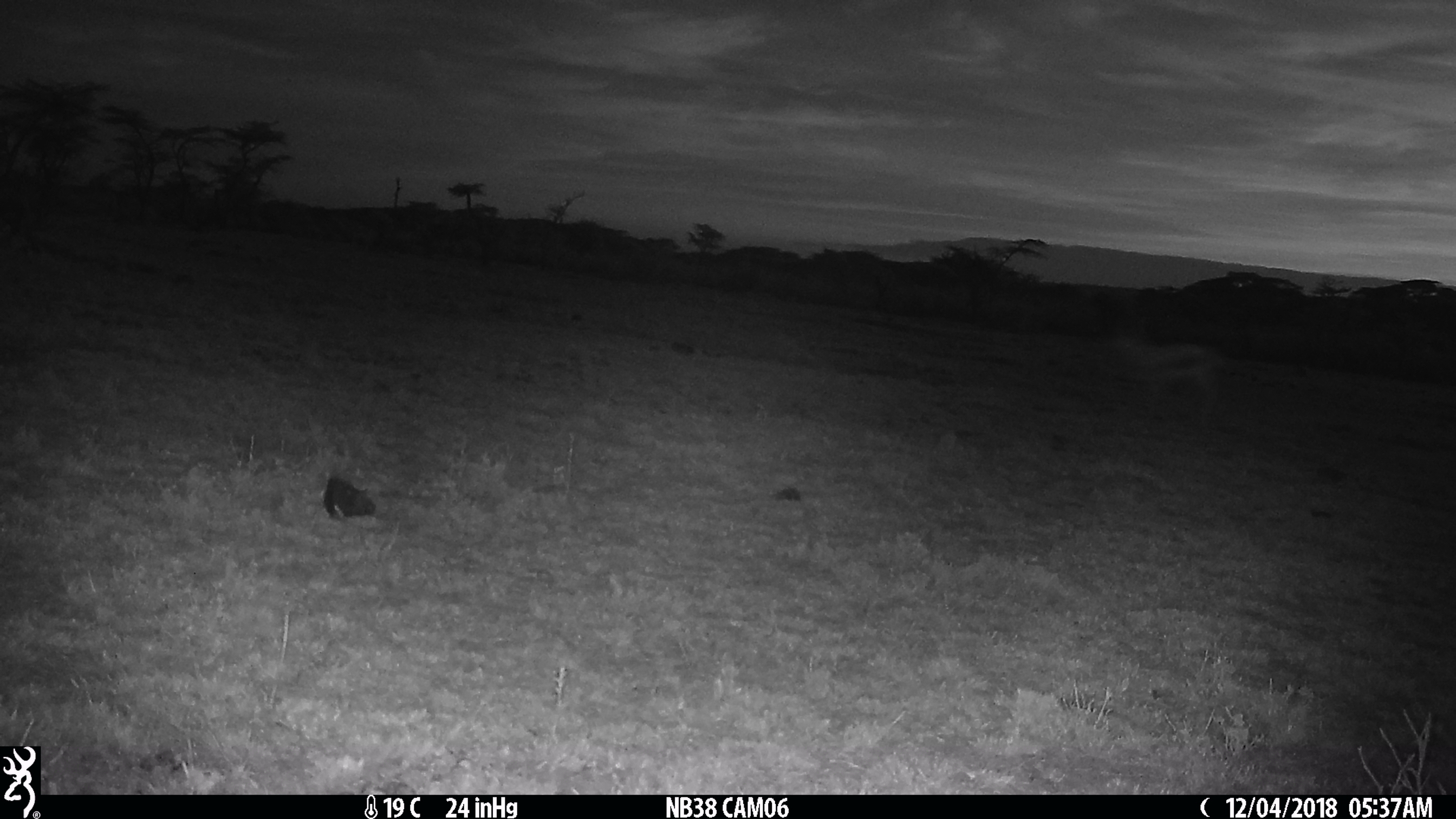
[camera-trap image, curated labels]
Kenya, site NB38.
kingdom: Animalia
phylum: Chordata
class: Mammalia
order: Artiodactyla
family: Bovidae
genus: Eudorcas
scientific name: Eudorcas thomsonii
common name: thomon's gazelle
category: gazelle thomsons